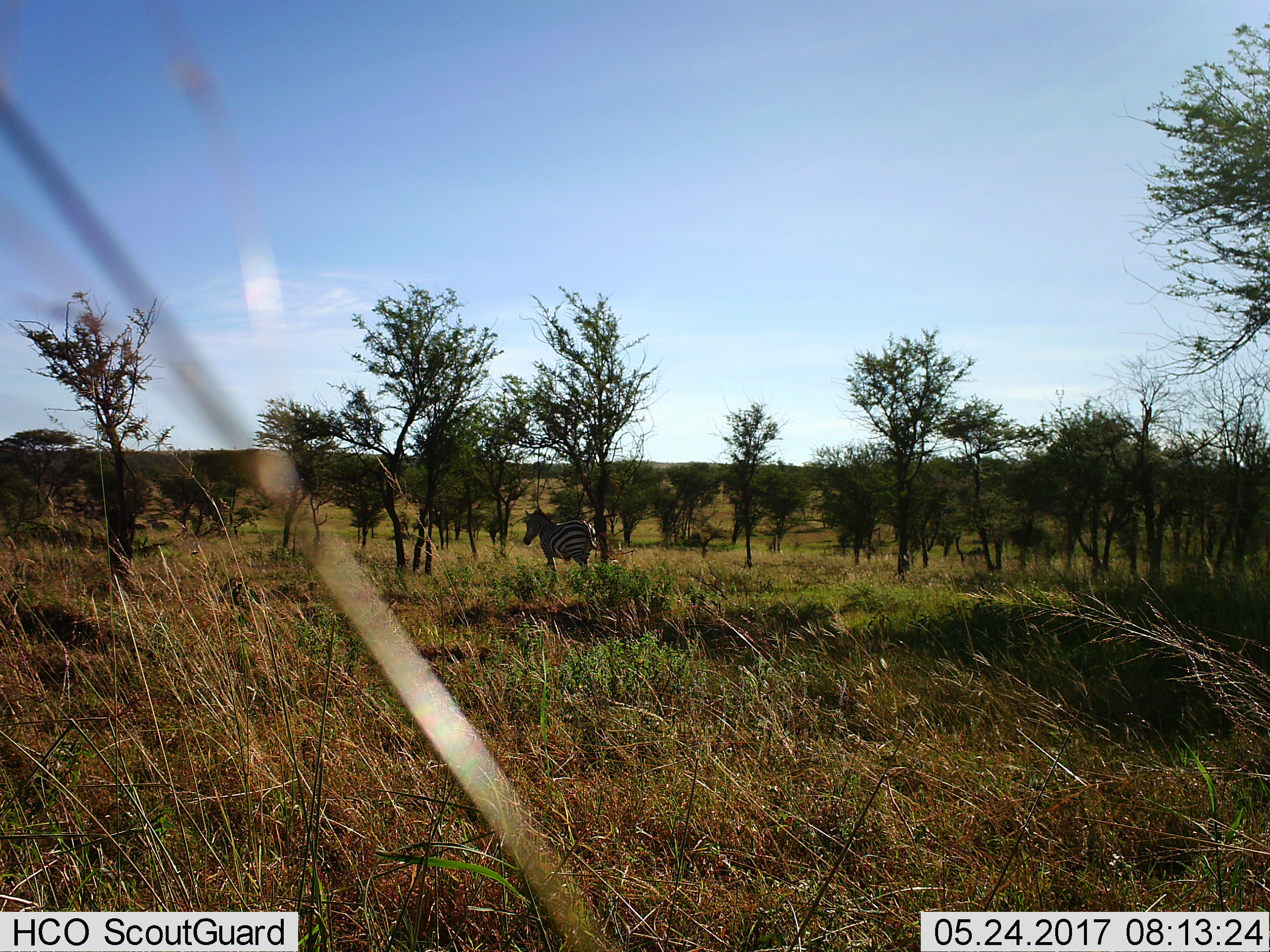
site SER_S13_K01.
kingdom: Animalia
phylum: Chordata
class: Mammalia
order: Perissodactyla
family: Equidae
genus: Equus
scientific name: Equus quagga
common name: plains zebra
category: zebraplains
Zebraplains (plains zebra) (Equus quagga), count 1. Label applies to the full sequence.